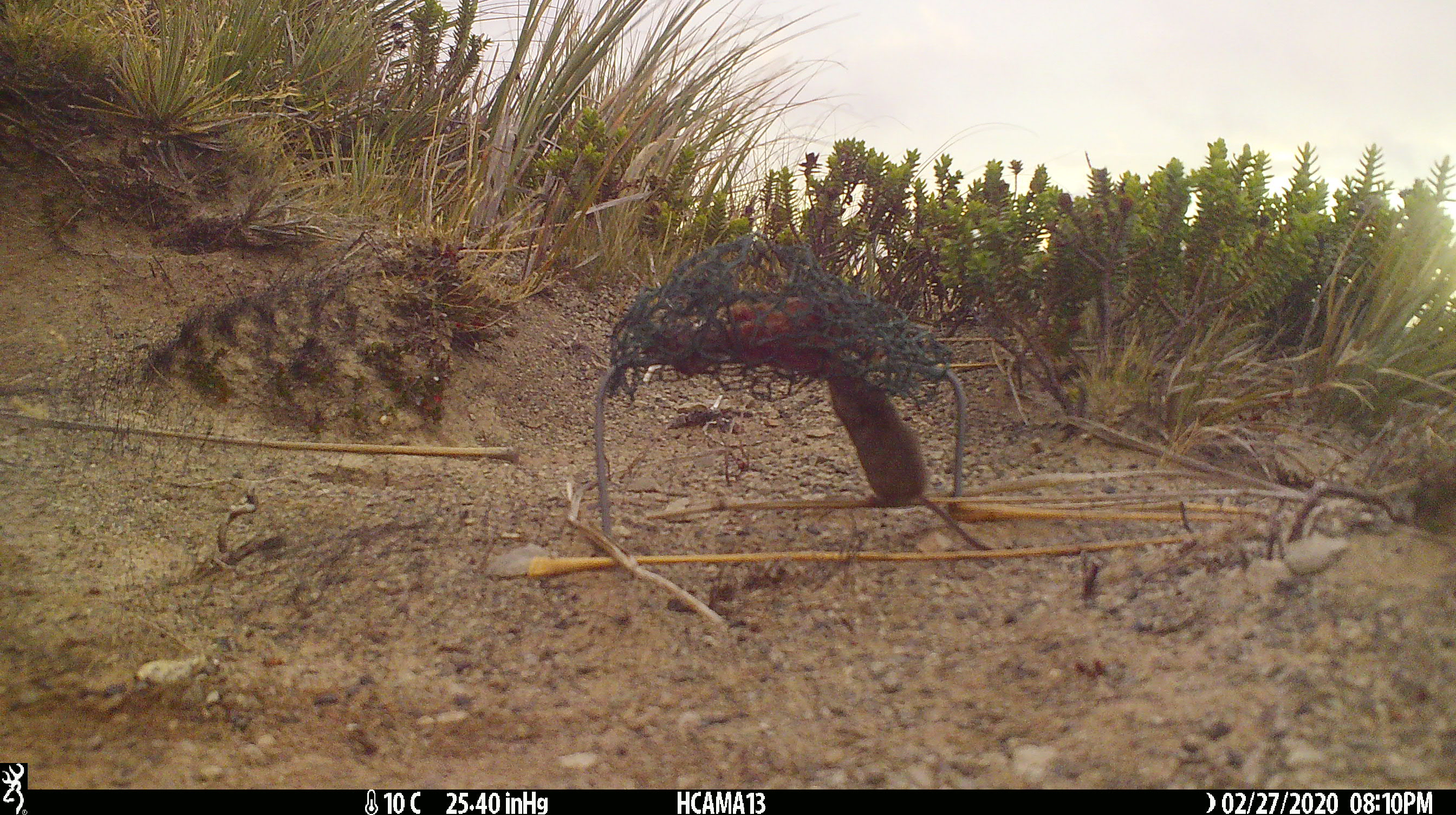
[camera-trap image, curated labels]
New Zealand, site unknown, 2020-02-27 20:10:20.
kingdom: Animalia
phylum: Chordata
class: Mammalia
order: Rodentia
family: Muridae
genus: Mus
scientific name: Mus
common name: mouse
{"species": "mouse (Mus)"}